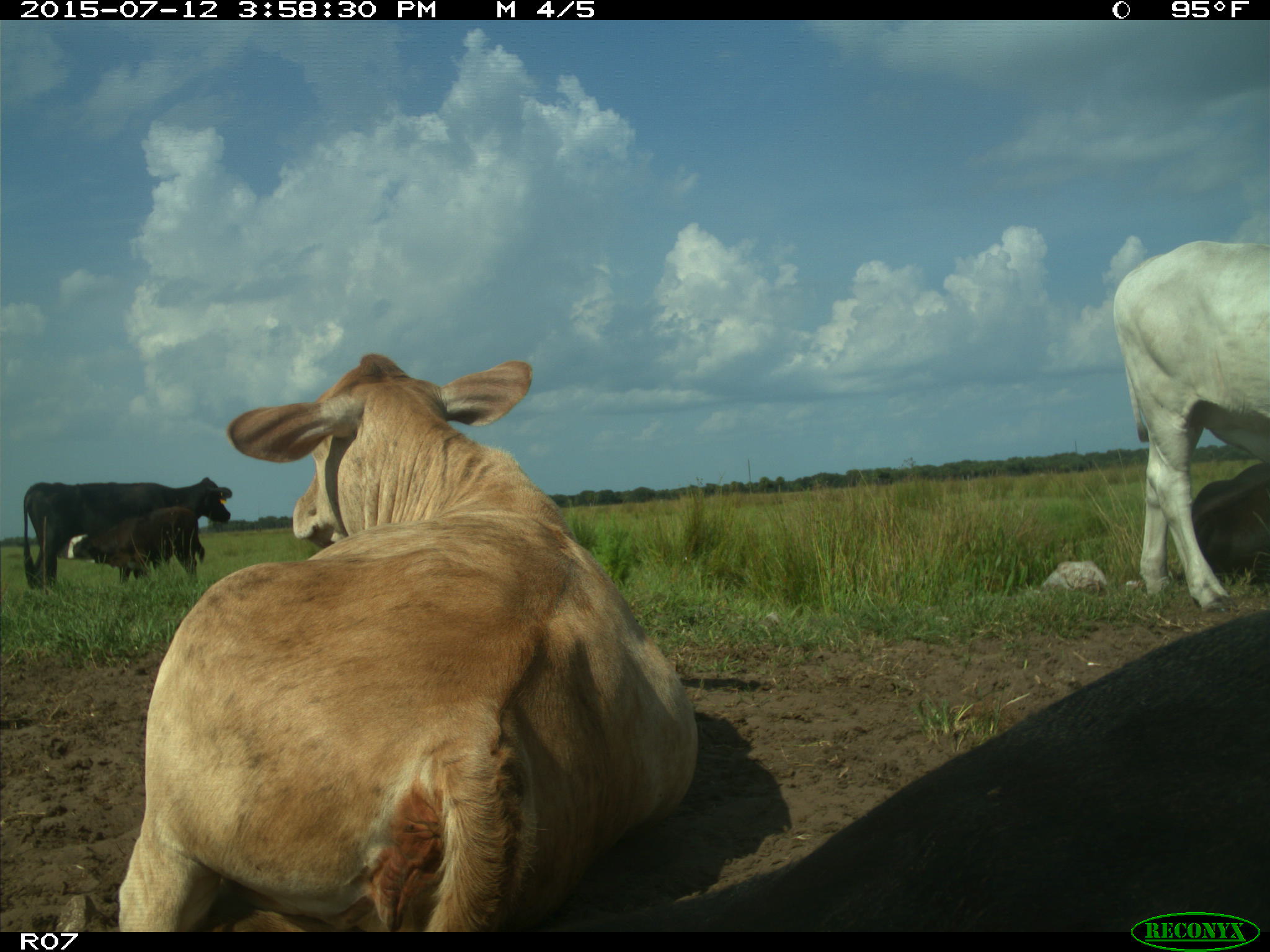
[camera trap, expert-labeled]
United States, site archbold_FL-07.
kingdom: Animalia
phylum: Chordata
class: Mammalia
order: Artiodactyla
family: Bovidae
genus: Bos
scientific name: Bos taurus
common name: domestic cow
Bos taurus (domestic cow).